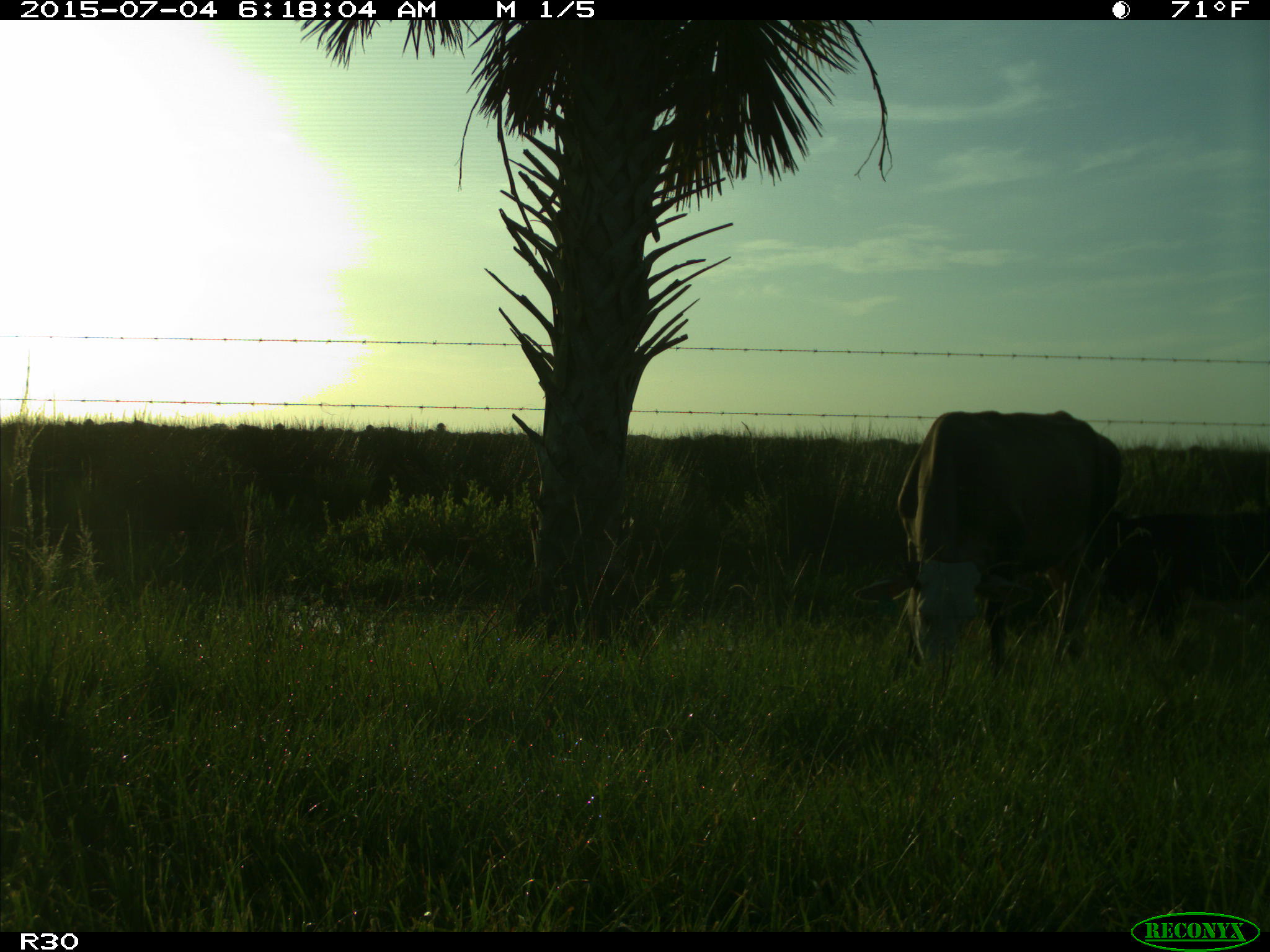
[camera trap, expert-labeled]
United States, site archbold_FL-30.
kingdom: Animalia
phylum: Chordata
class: Mammalia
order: Artiodactyla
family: Bovidae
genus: Bos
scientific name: Bos taurus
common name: domestic cow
Bos taurus (domestic cow).